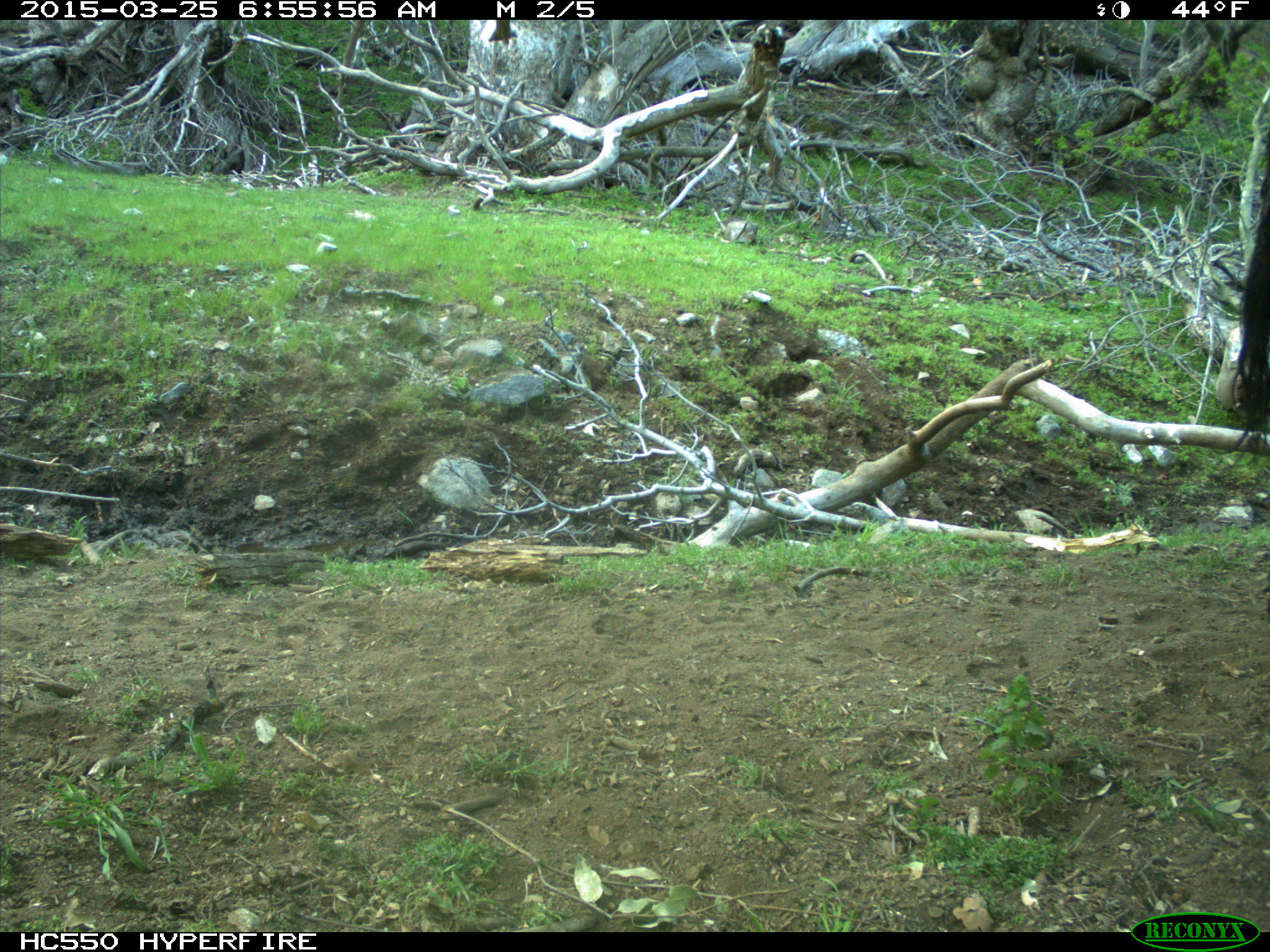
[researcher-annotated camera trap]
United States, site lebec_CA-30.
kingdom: Animalia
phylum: Chordata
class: Mammalia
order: Artiodactyla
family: Bovidae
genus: Bos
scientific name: Bos taurus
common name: domestic cow